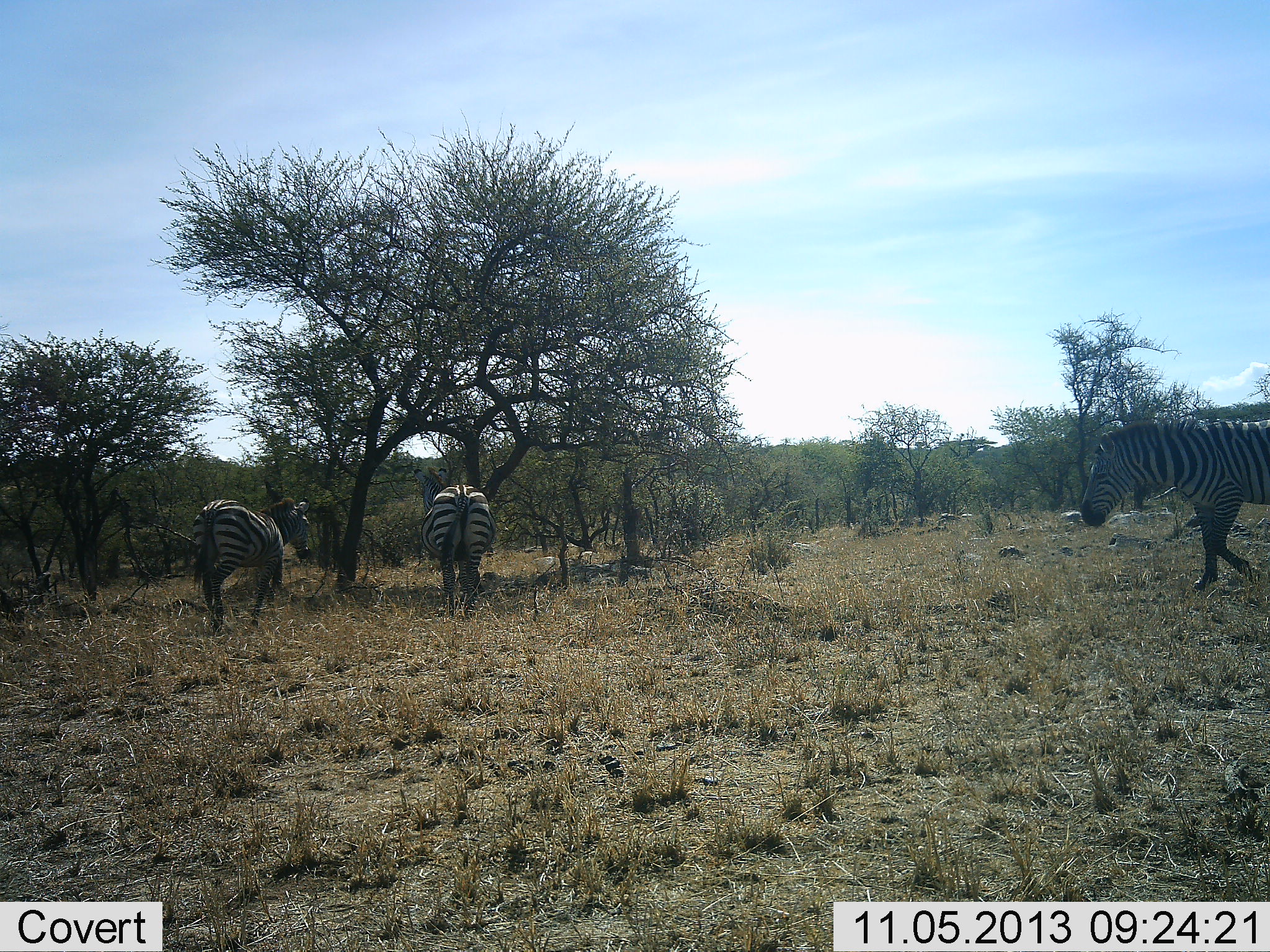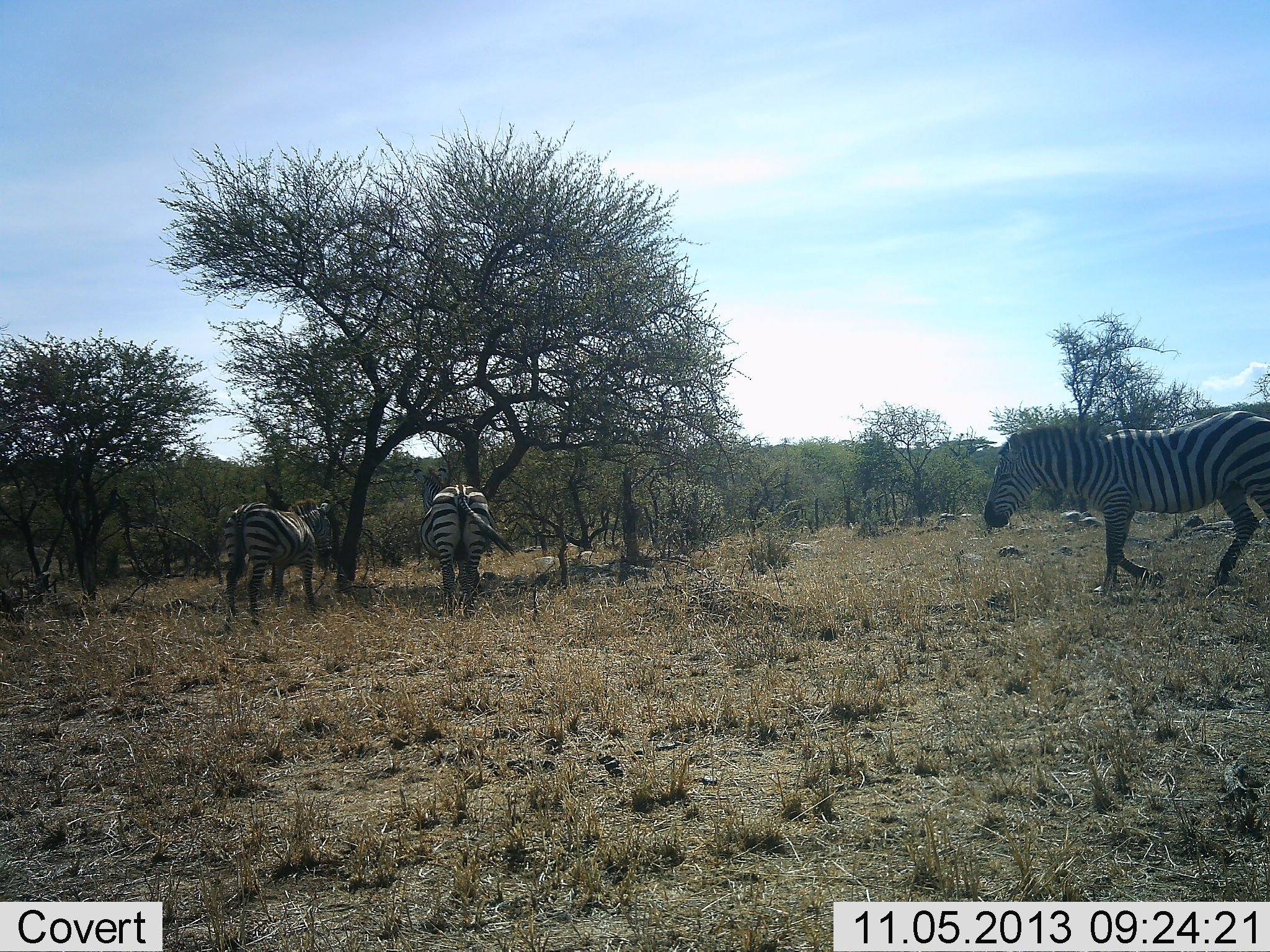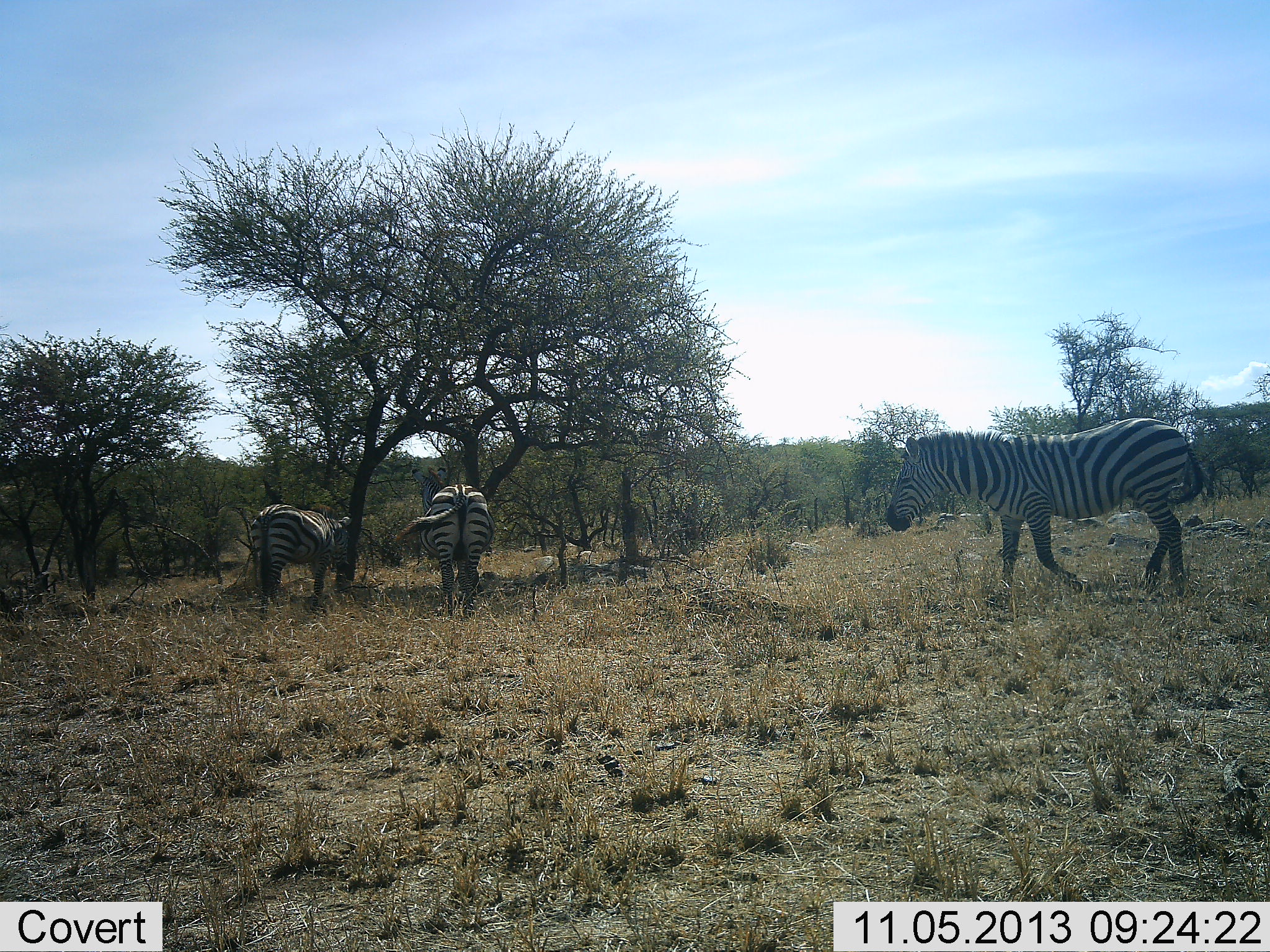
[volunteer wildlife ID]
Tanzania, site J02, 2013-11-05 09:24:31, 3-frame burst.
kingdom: Animalia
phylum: Chordata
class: Mammalia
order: Perissodactyla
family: Equidae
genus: Equus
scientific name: Equus quagga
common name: plains zebra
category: zebra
Zebra (plains zebra) (Equus quagga), count 3. Behavior (volunteer vote fractions): standing 50%, resting 0%, moving 90%, interacting 0%. Young present (vote fraction): 0%. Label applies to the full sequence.